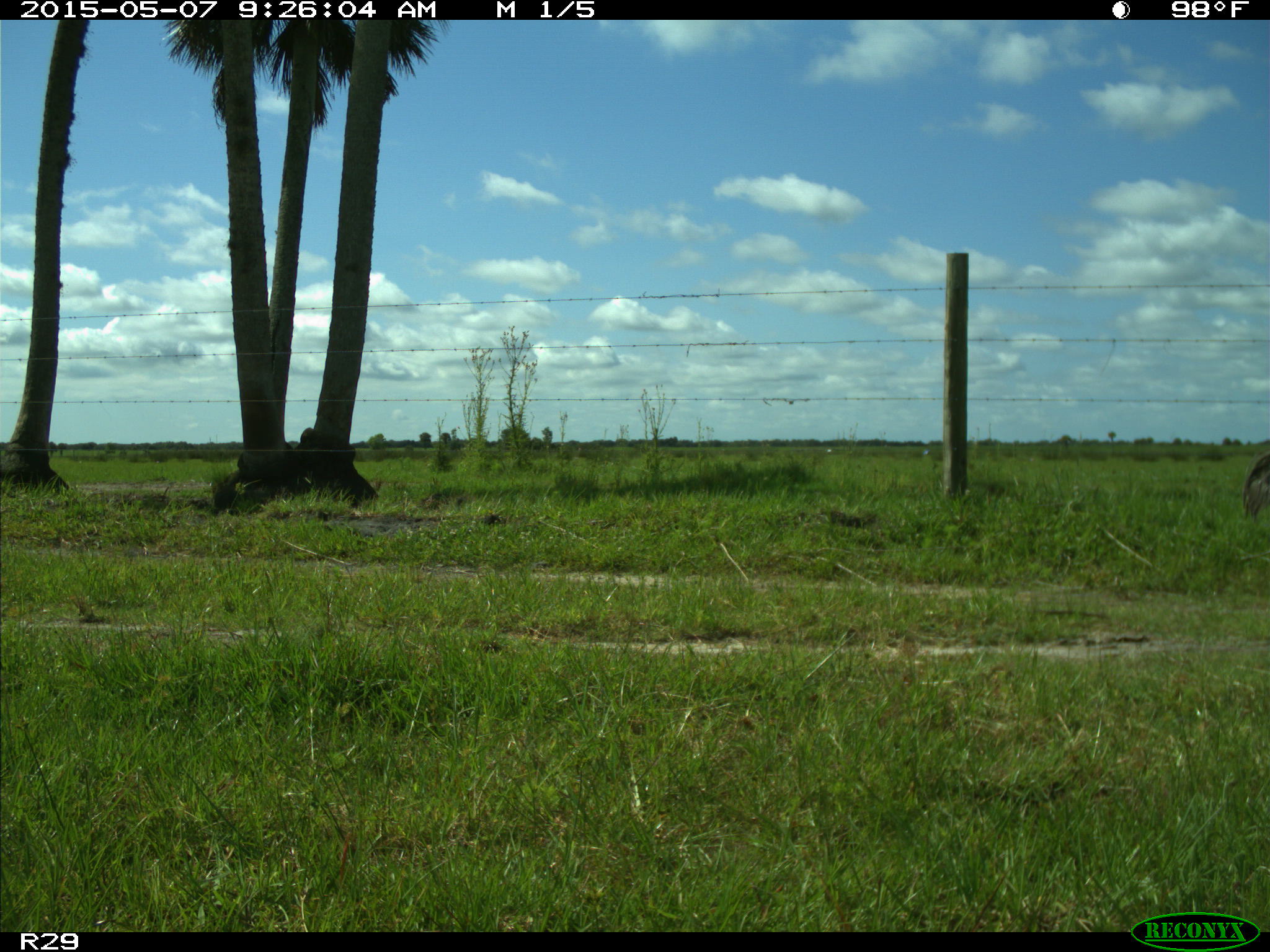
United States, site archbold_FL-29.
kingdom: Animalia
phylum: Chordata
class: Aves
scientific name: Aves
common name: birds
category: unidentified bird